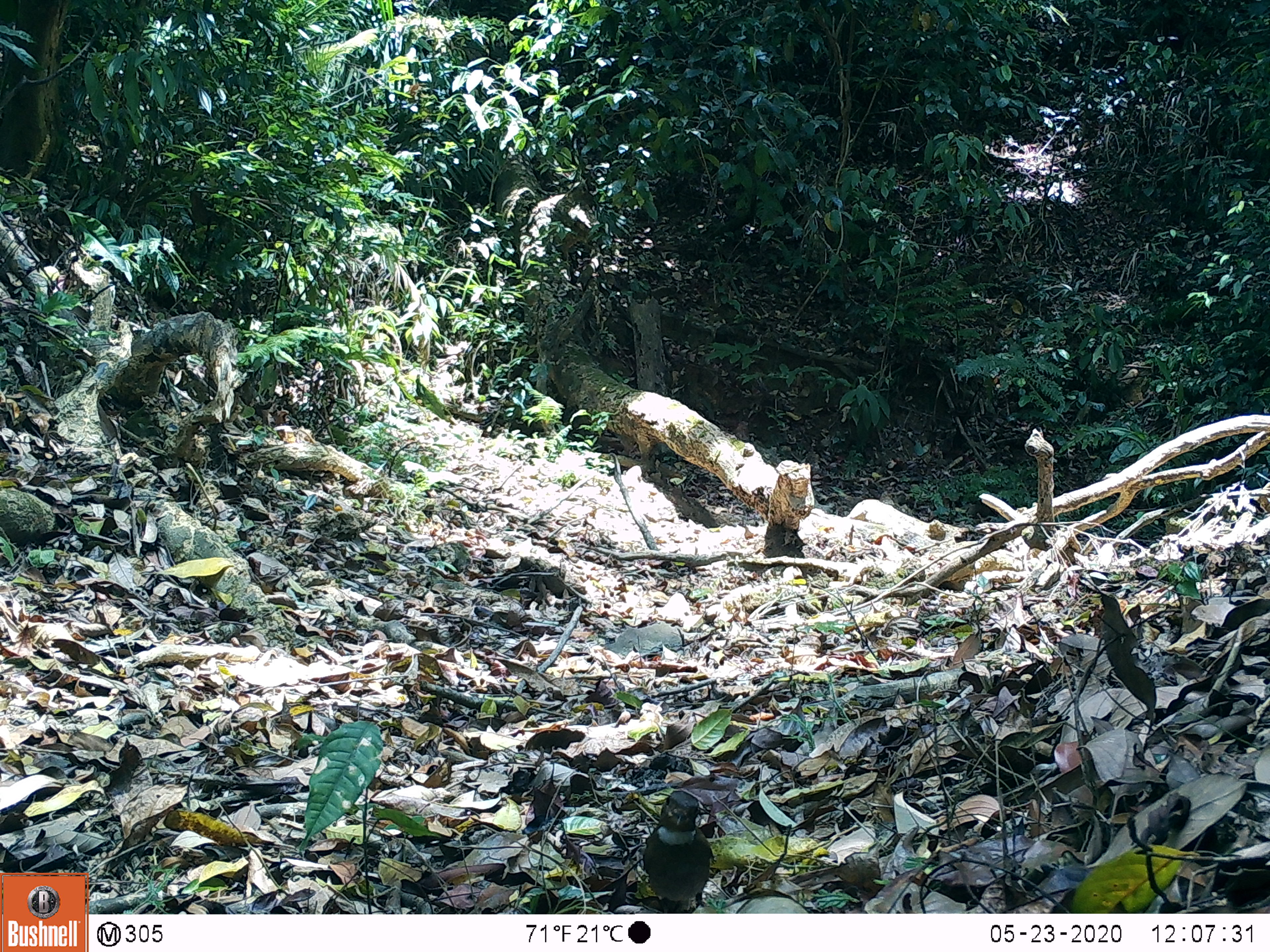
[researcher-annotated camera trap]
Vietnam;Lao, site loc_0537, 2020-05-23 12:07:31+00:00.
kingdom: Animalia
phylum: Chordata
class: Aves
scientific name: Aves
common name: bird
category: unidentified bird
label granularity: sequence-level